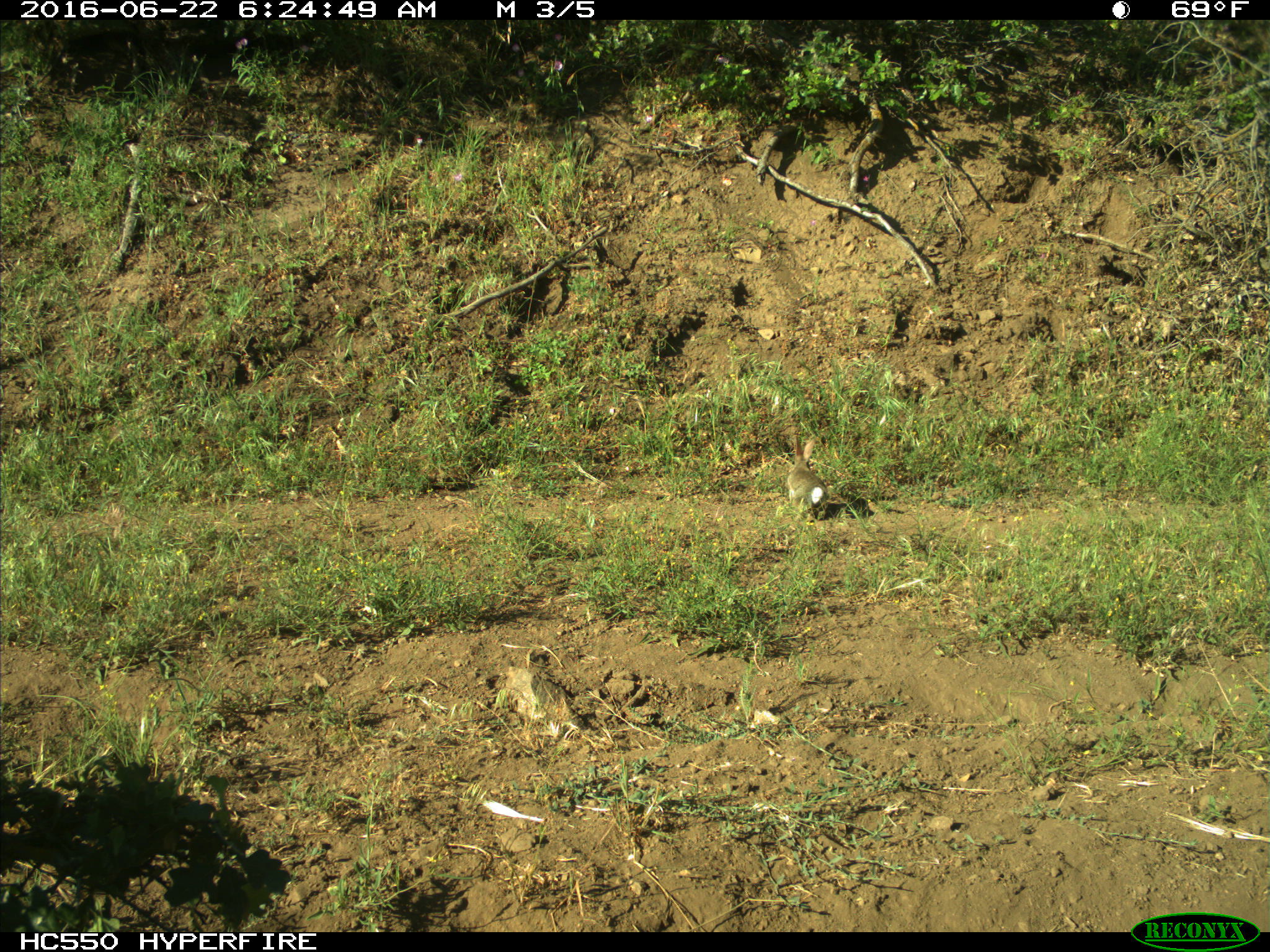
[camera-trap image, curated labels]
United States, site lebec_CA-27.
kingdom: Animalia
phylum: Chordata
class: Mammalia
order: Lagomorpha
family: Leporidae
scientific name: Leporidae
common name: rabbits and hares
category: unidentified rabbit